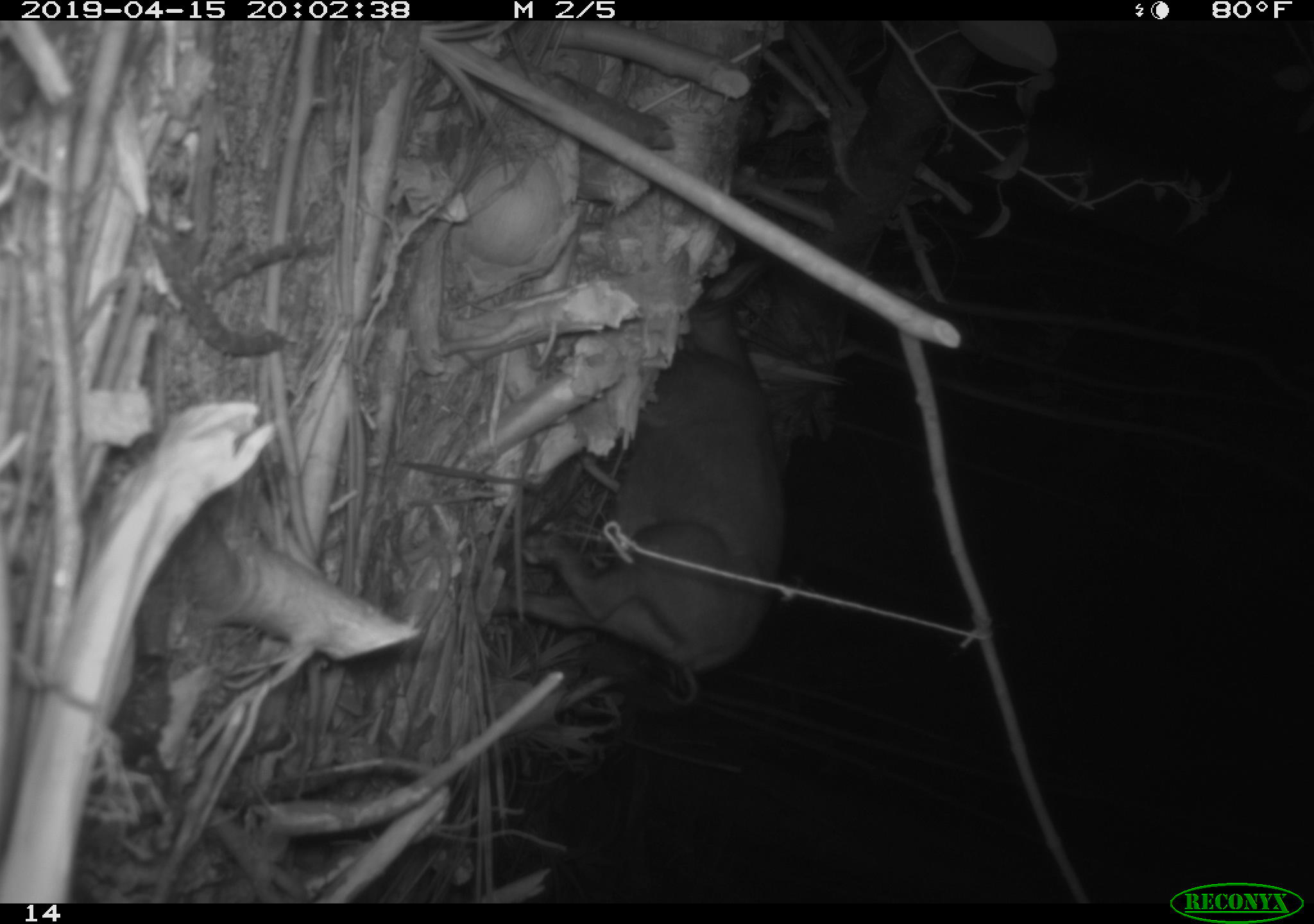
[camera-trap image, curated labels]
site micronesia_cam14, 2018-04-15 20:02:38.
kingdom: Animalia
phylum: Chordata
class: Mammalia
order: Artiodactyla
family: Suidae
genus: Sus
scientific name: Sus scrofa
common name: pig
Pig (Sus scrofa).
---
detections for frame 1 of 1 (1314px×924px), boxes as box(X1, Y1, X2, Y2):
pig: box(520, 287, 801, 690)